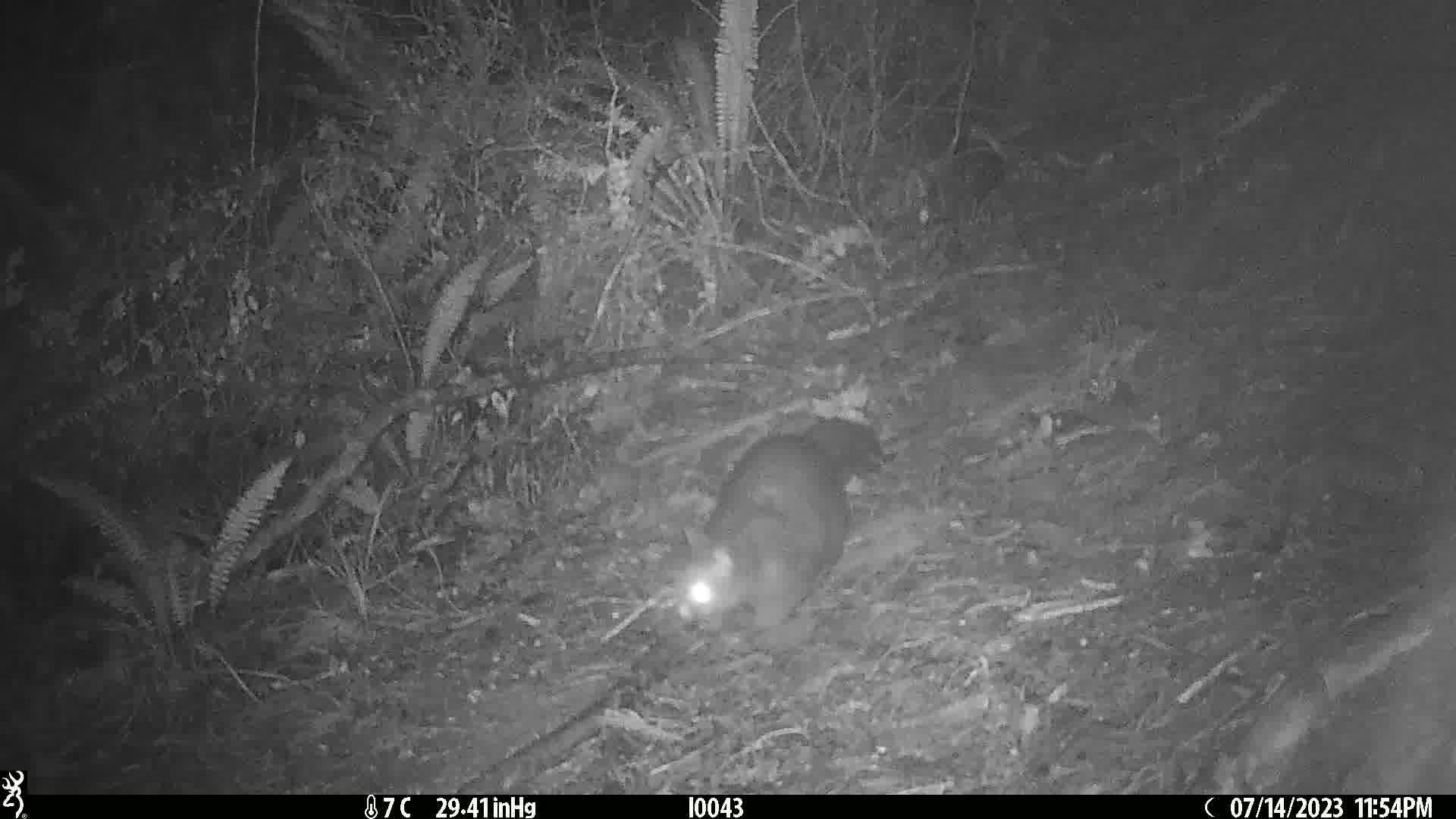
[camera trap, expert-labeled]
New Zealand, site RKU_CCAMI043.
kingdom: Animalia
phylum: Chordata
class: Mammalia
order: Diprotodontia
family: Phalangeridae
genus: Trichosurus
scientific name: Trichosurus vulpecula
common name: common brushtail possum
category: possum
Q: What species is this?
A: Possum (common brushtail possum) (Trichosurus vulpecula).